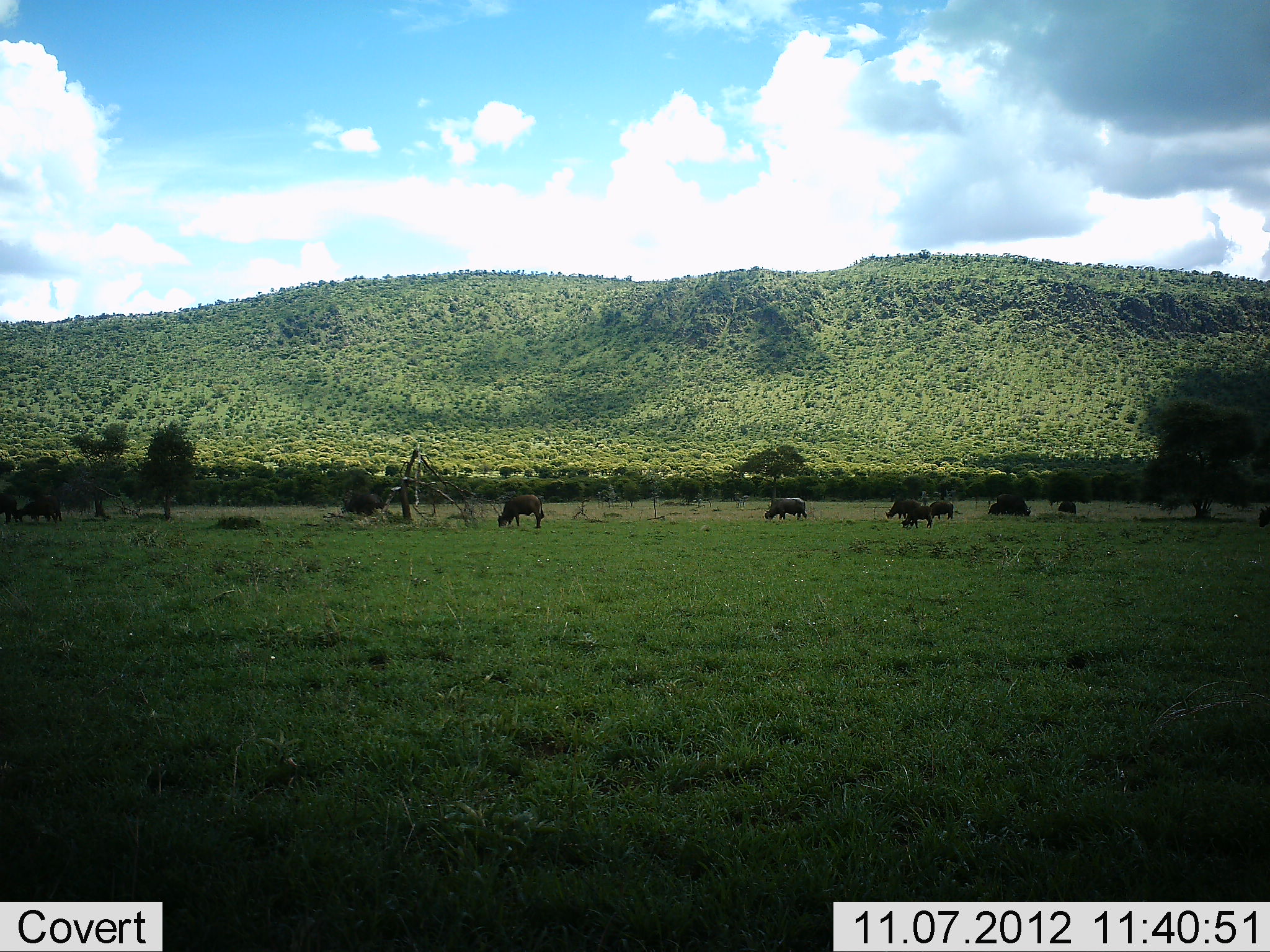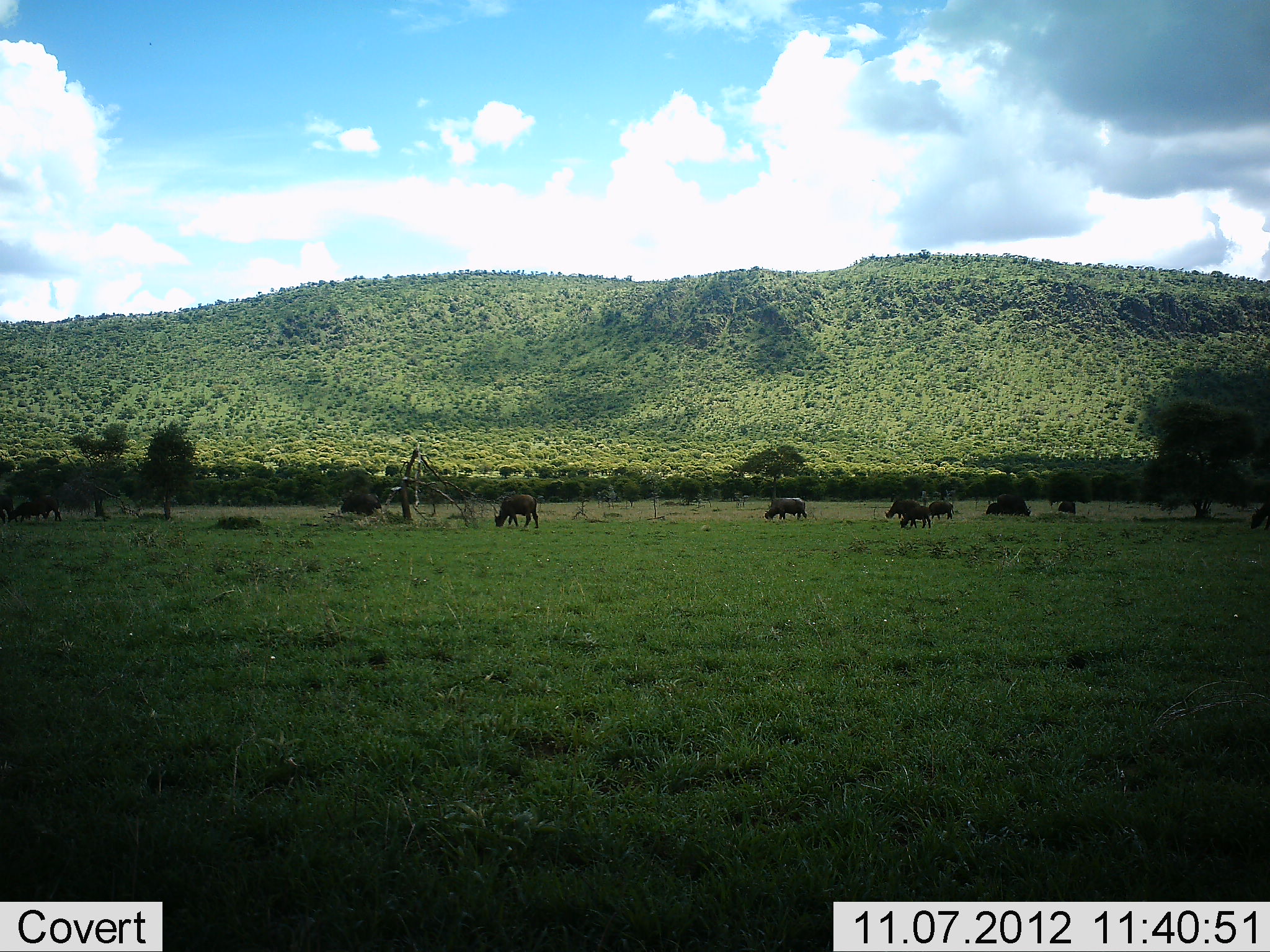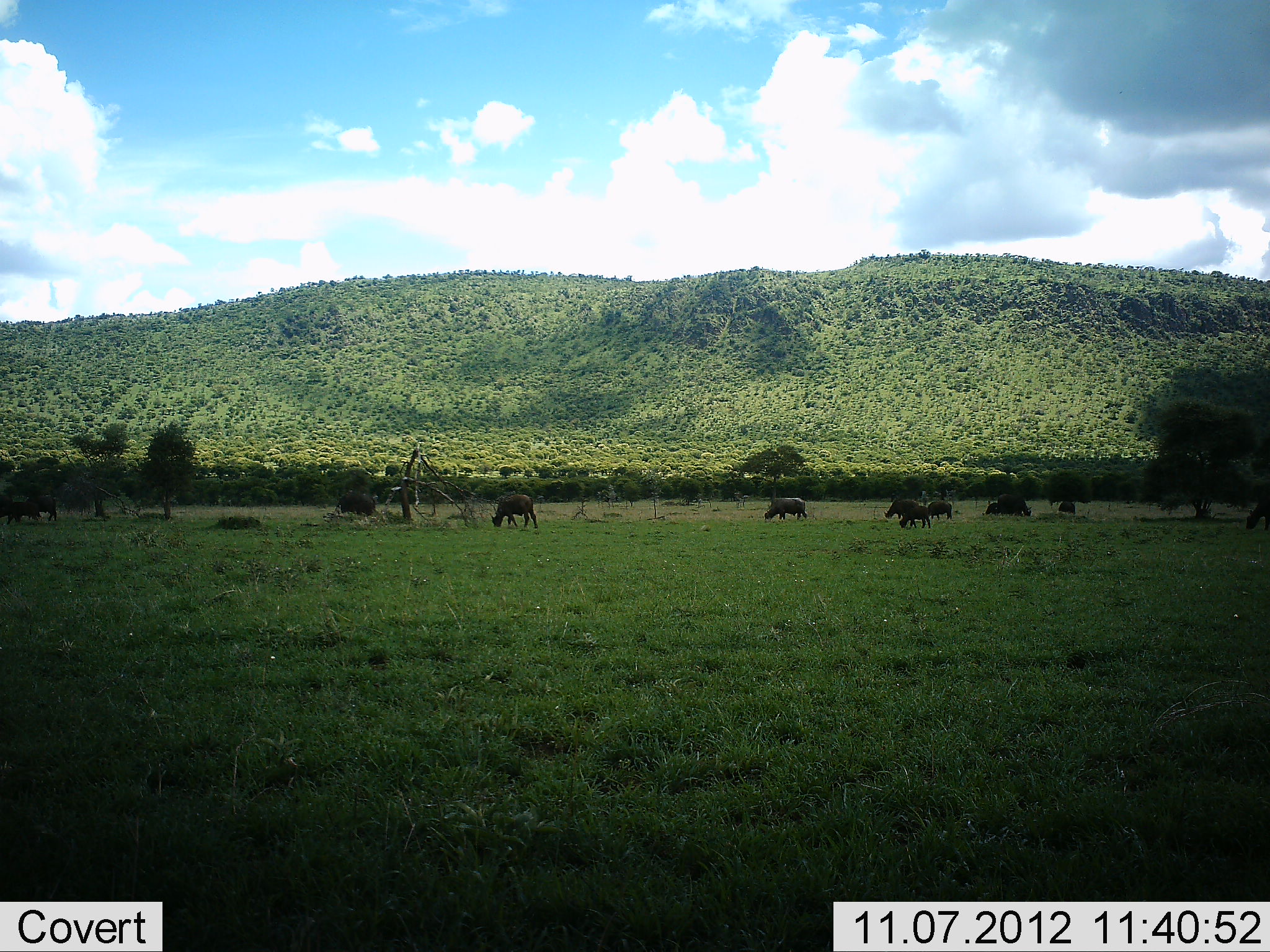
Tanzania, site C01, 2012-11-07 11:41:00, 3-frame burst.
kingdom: Animalia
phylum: Chordata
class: Mammalia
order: Artiodactyla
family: Bovidae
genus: Connochaetes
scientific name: Connochaetes taurinus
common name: blue wildebeest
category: wildebeest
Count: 8.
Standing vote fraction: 40%.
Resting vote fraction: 0%.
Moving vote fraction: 30%.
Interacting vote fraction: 0%.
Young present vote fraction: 0%.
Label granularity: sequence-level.